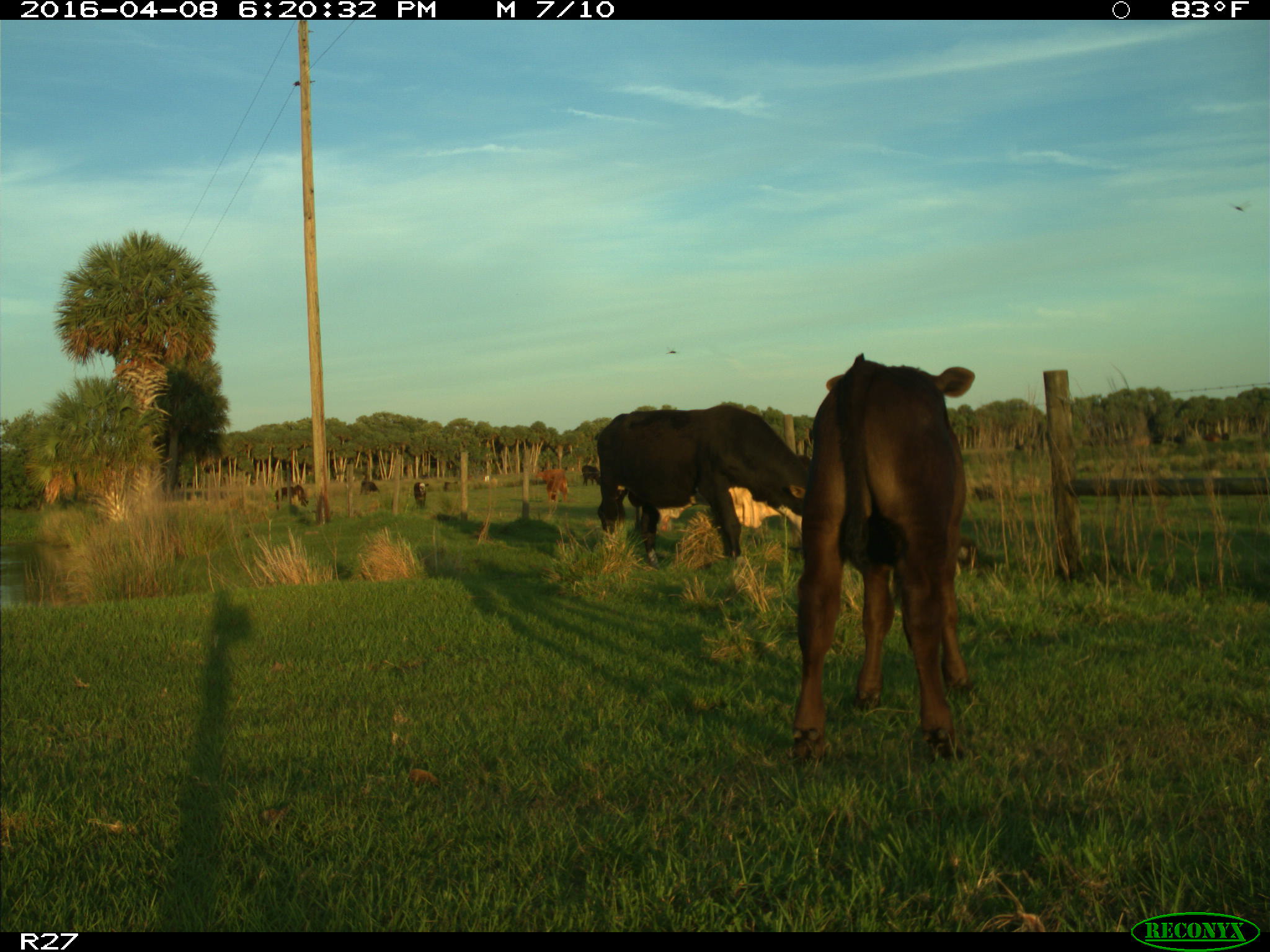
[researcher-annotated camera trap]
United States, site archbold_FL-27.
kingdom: Animalia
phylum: Chordata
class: Mammalia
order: Artiodactyla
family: Bovidae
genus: Bos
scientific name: Bos taurus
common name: domestic cow